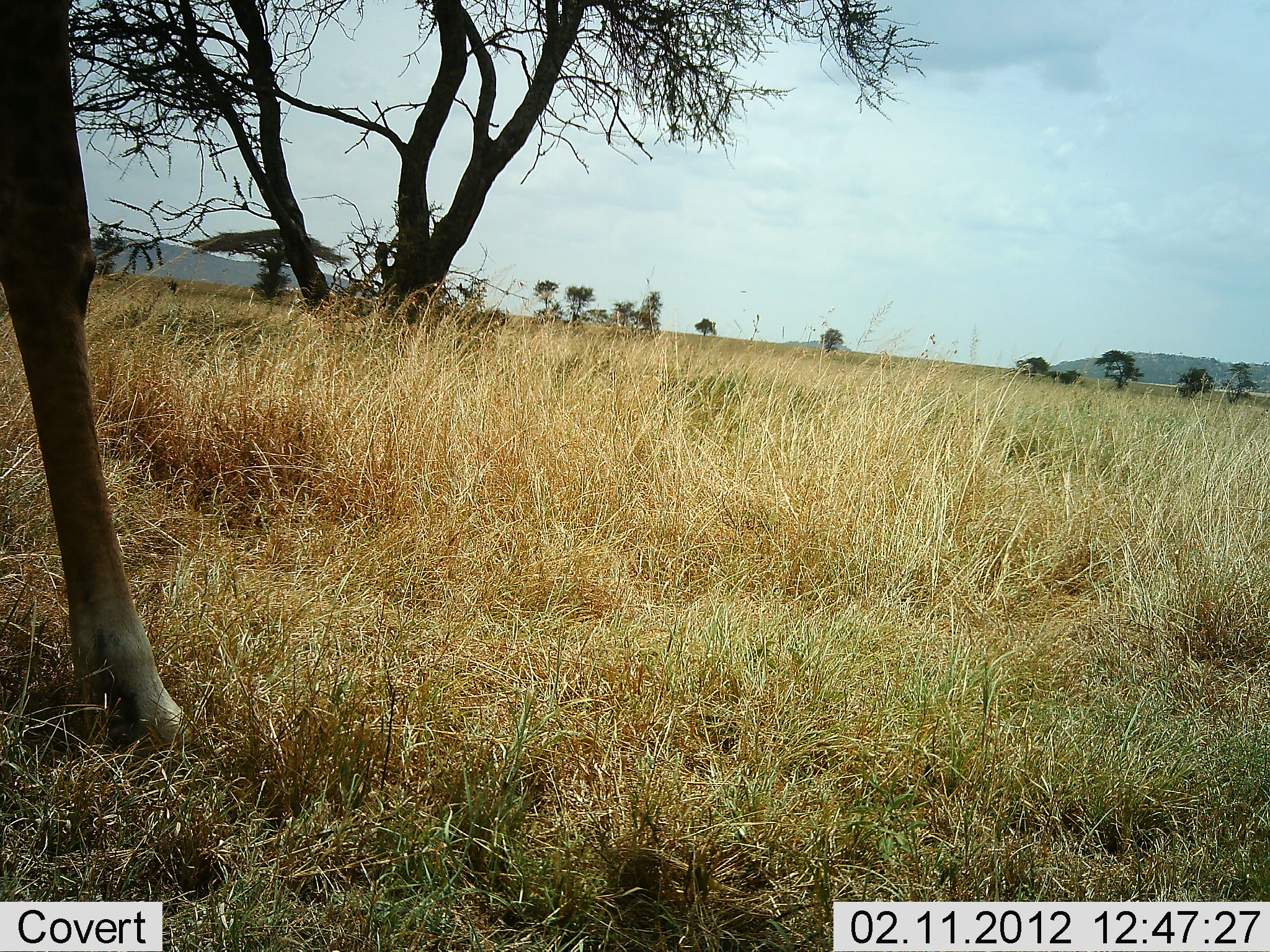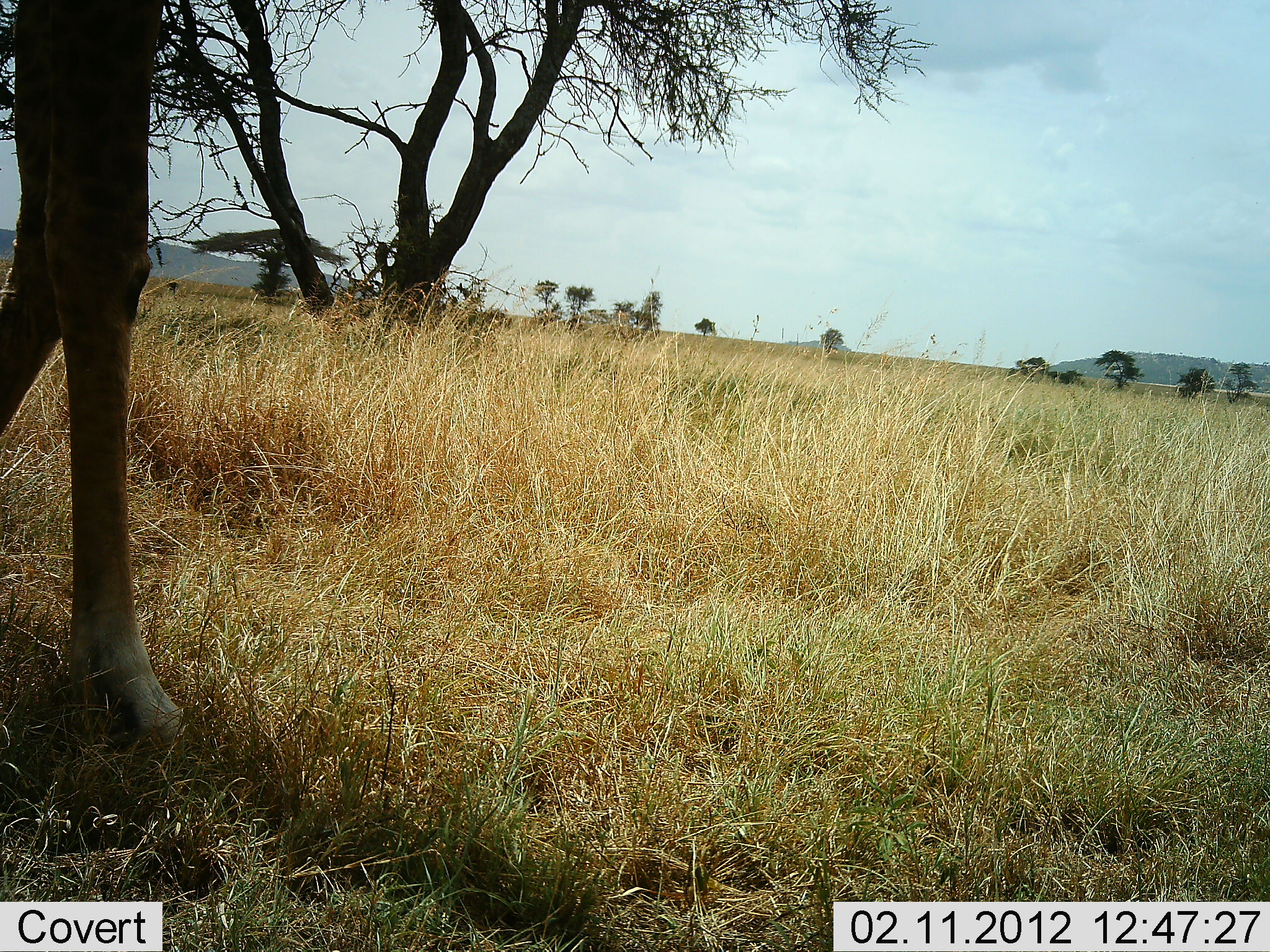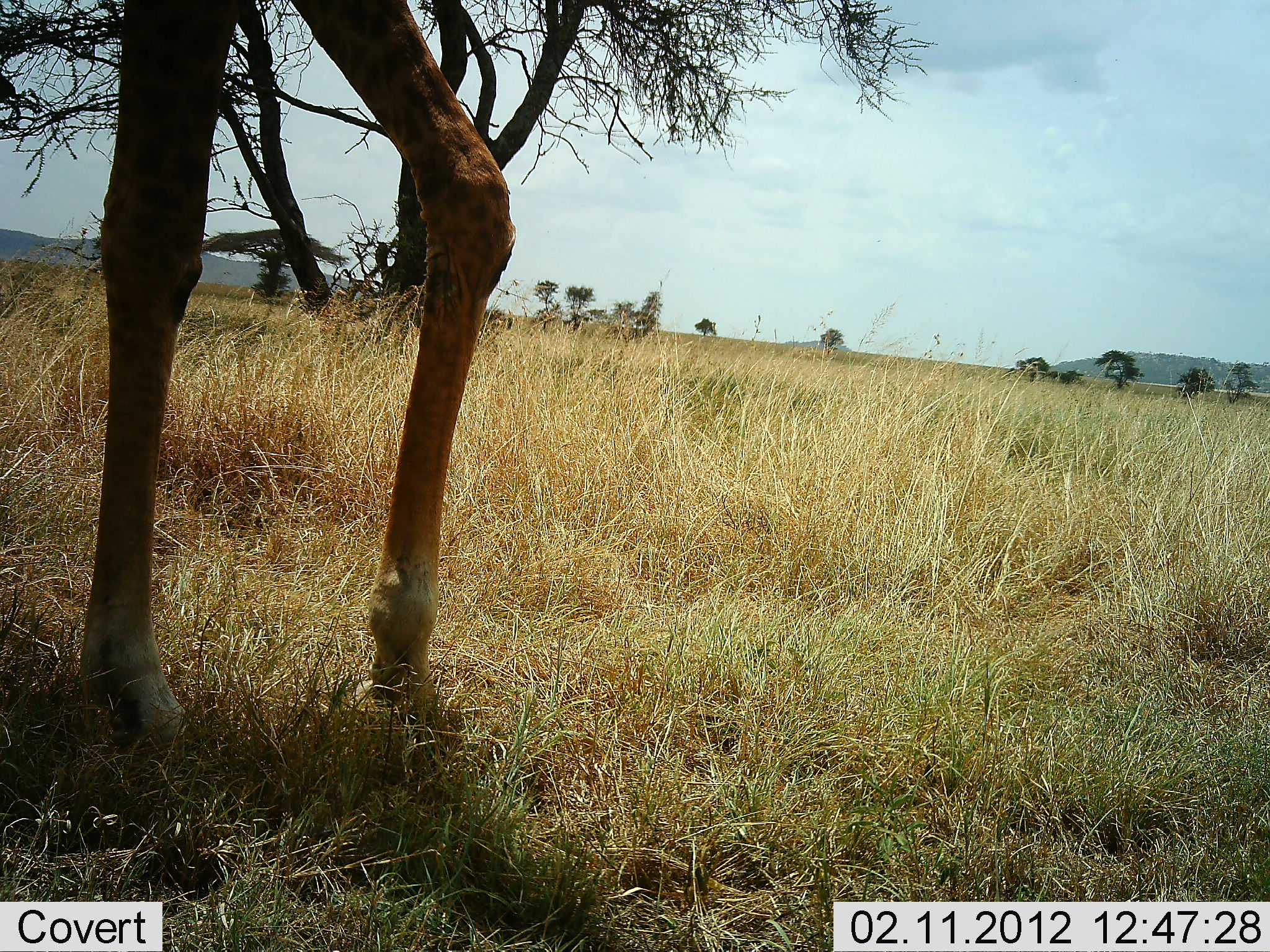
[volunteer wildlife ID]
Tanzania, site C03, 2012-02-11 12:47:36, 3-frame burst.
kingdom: Animalia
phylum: Chordata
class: Mammalia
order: Artiodactyla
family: Giraffidae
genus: Giraffa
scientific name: Giraffa camelopardalis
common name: giraffe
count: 1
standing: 28%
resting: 0%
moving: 72%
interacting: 0%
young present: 0%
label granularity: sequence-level